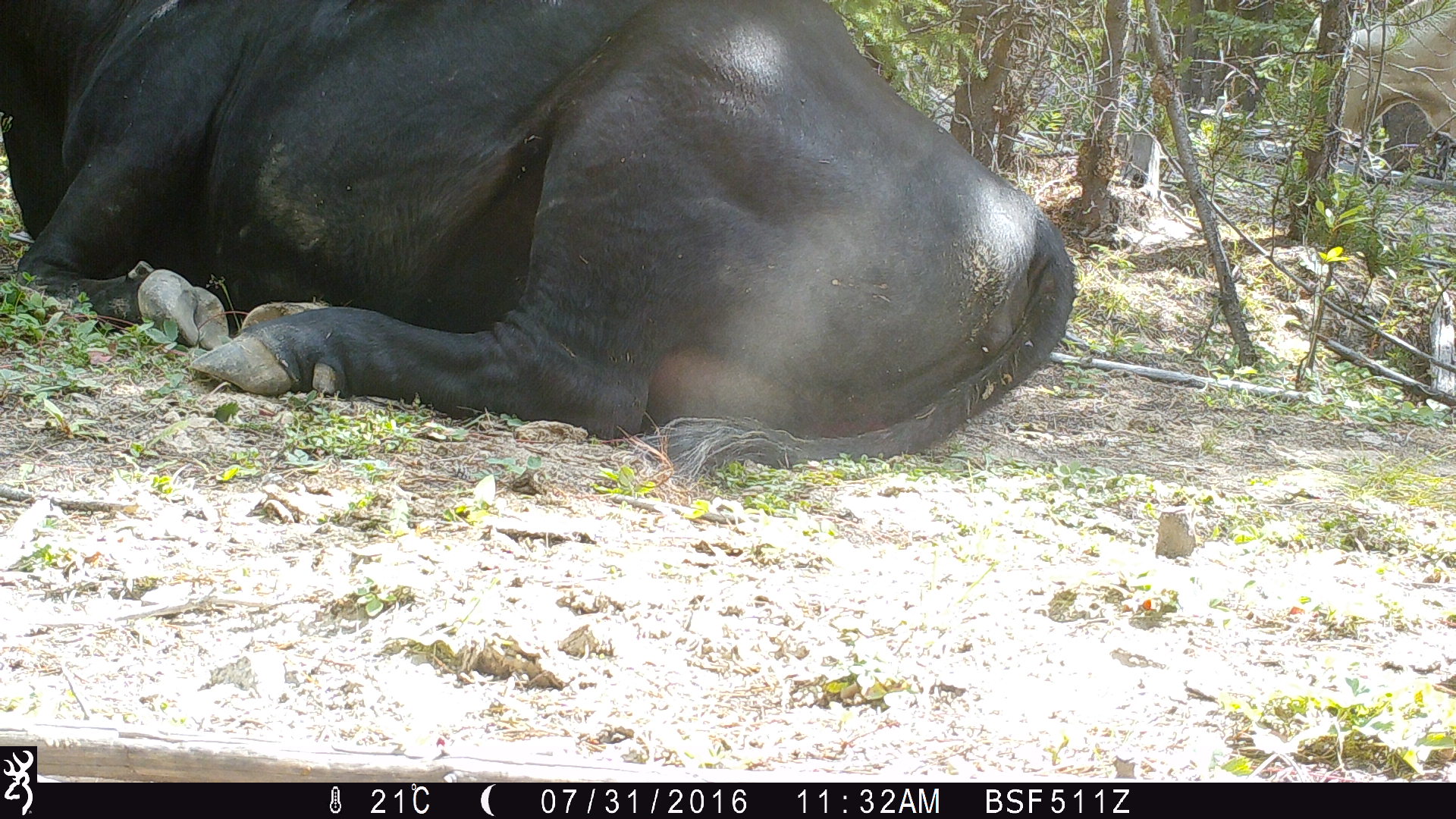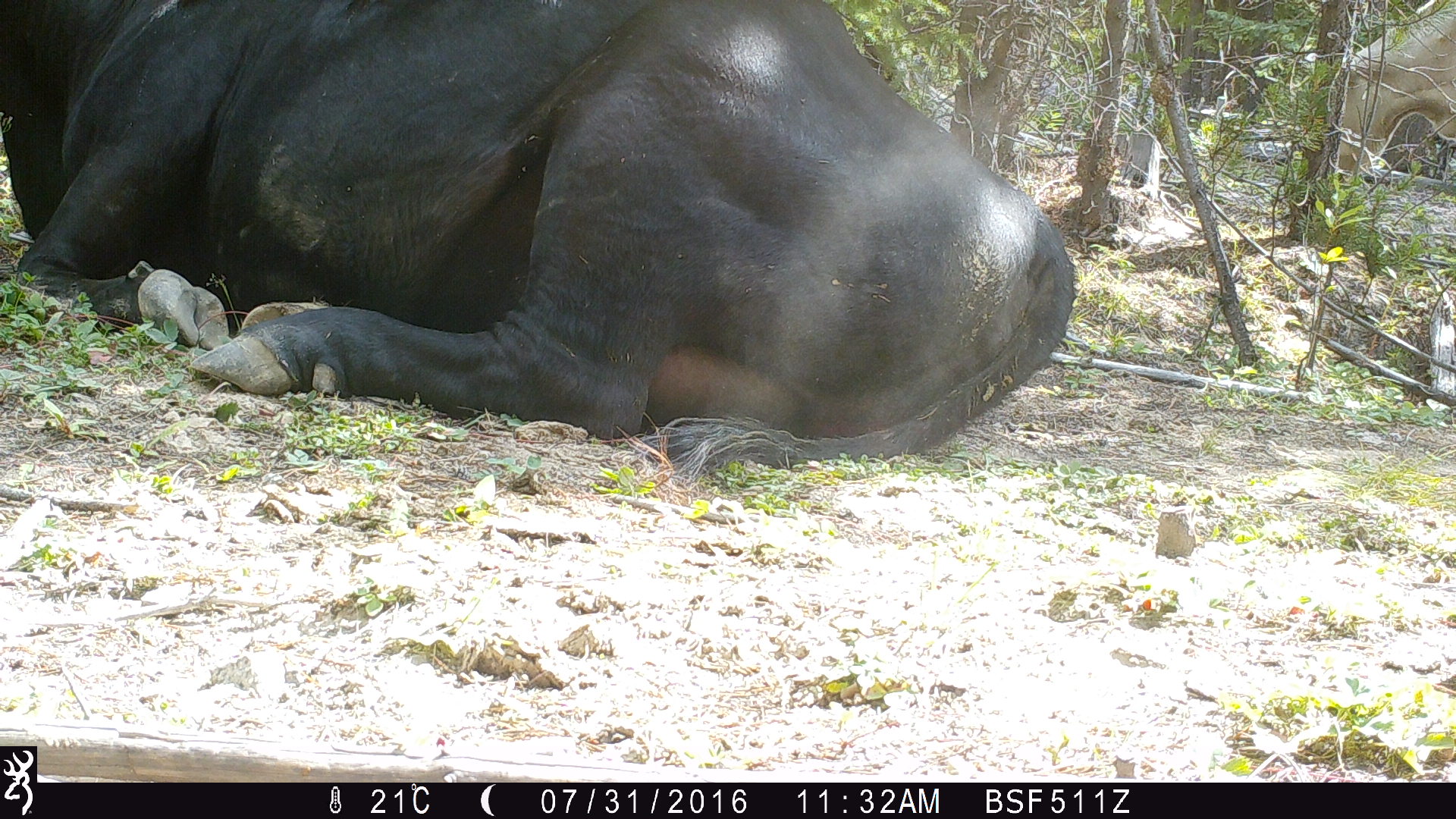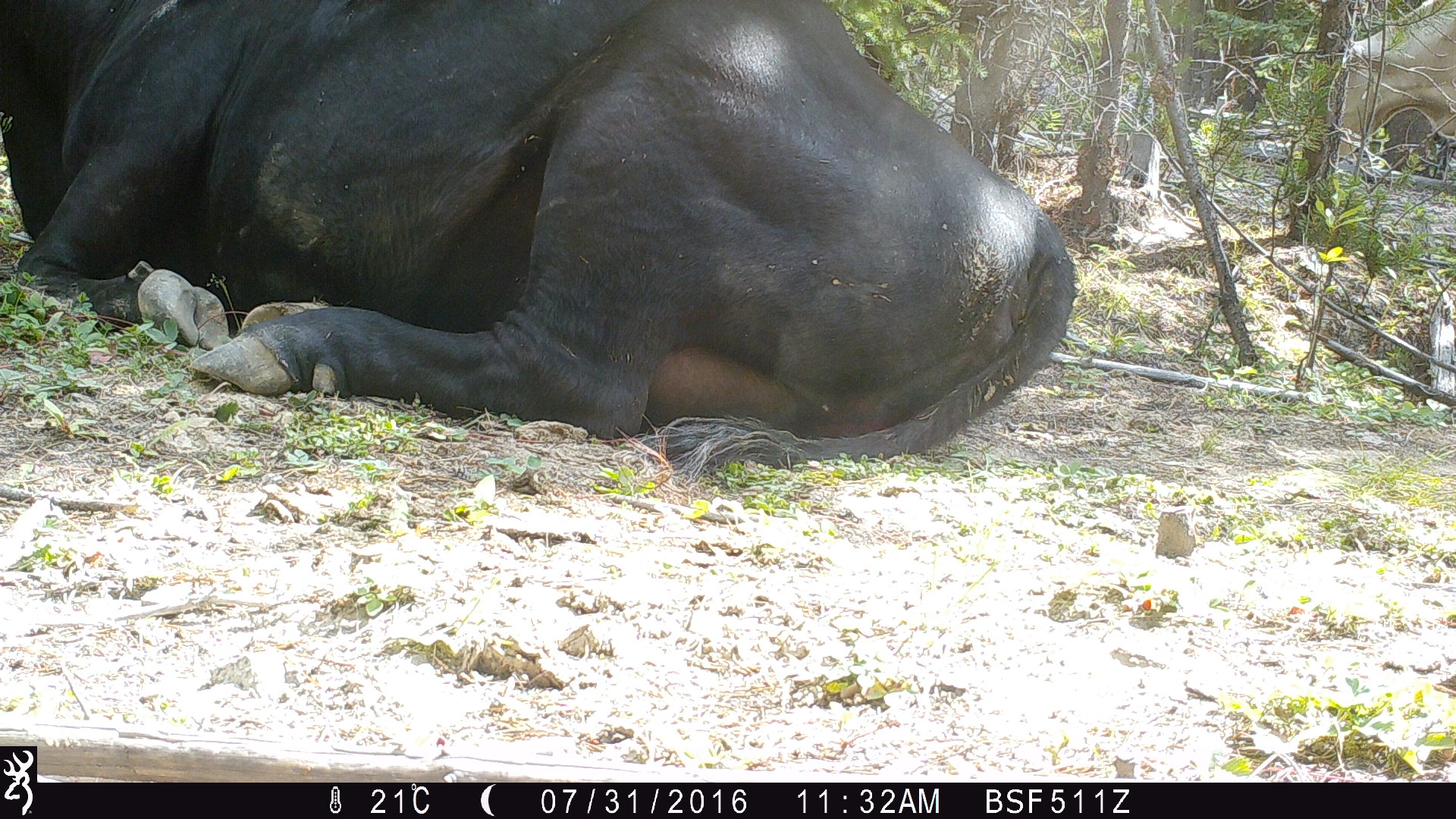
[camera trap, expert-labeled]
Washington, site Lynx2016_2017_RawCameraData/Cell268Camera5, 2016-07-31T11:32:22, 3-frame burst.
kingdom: Animalia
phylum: Chordata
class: Mammalia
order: Artiodactyla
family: Bovidae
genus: Bos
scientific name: Bos taurus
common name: domestic cattle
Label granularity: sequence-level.